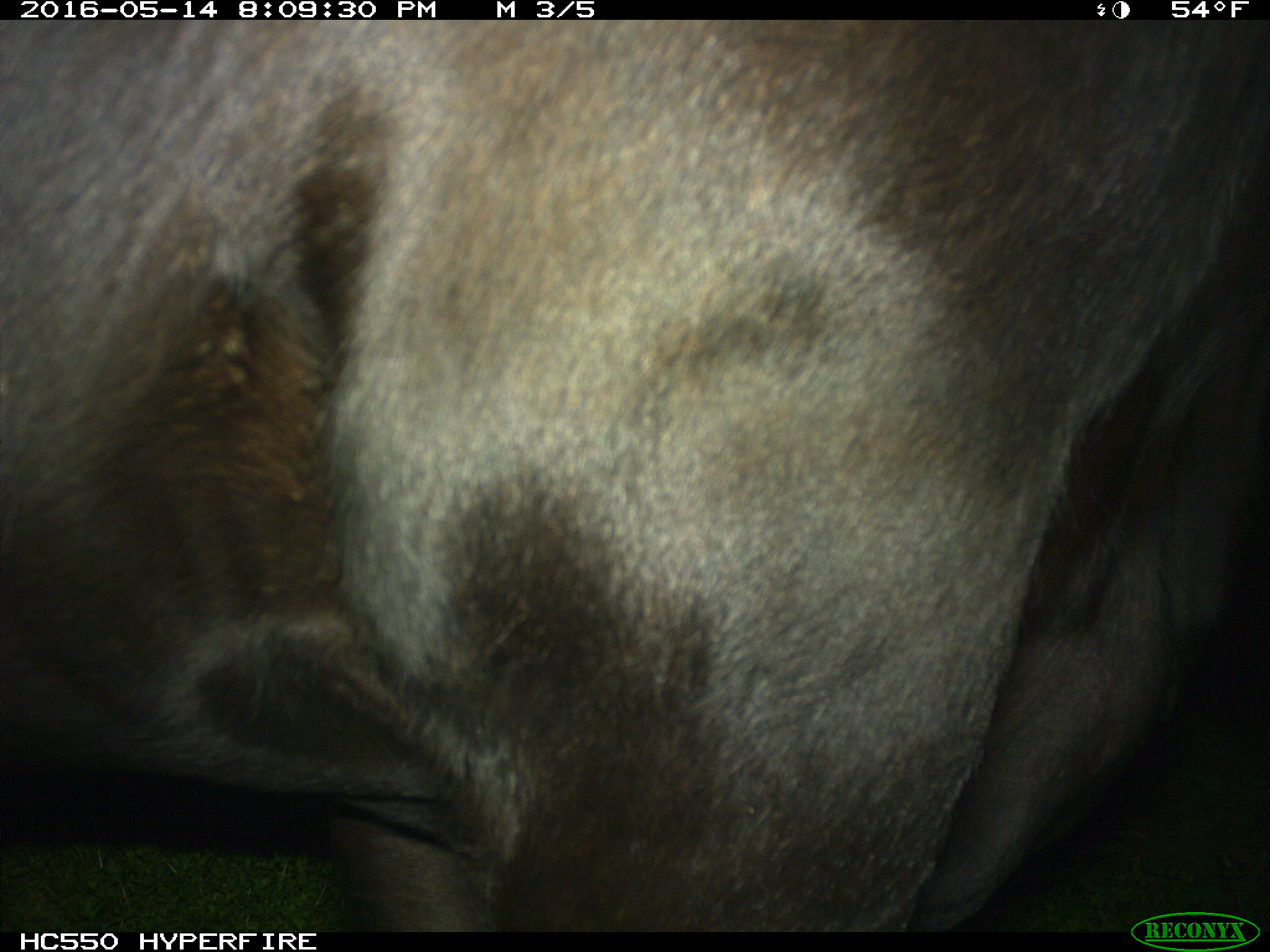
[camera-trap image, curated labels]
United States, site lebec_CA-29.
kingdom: Animalia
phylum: Chordata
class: Mammalia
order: Artiodactyla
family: Bovidae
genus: Bos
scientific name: Bos taurus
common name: domestic cow